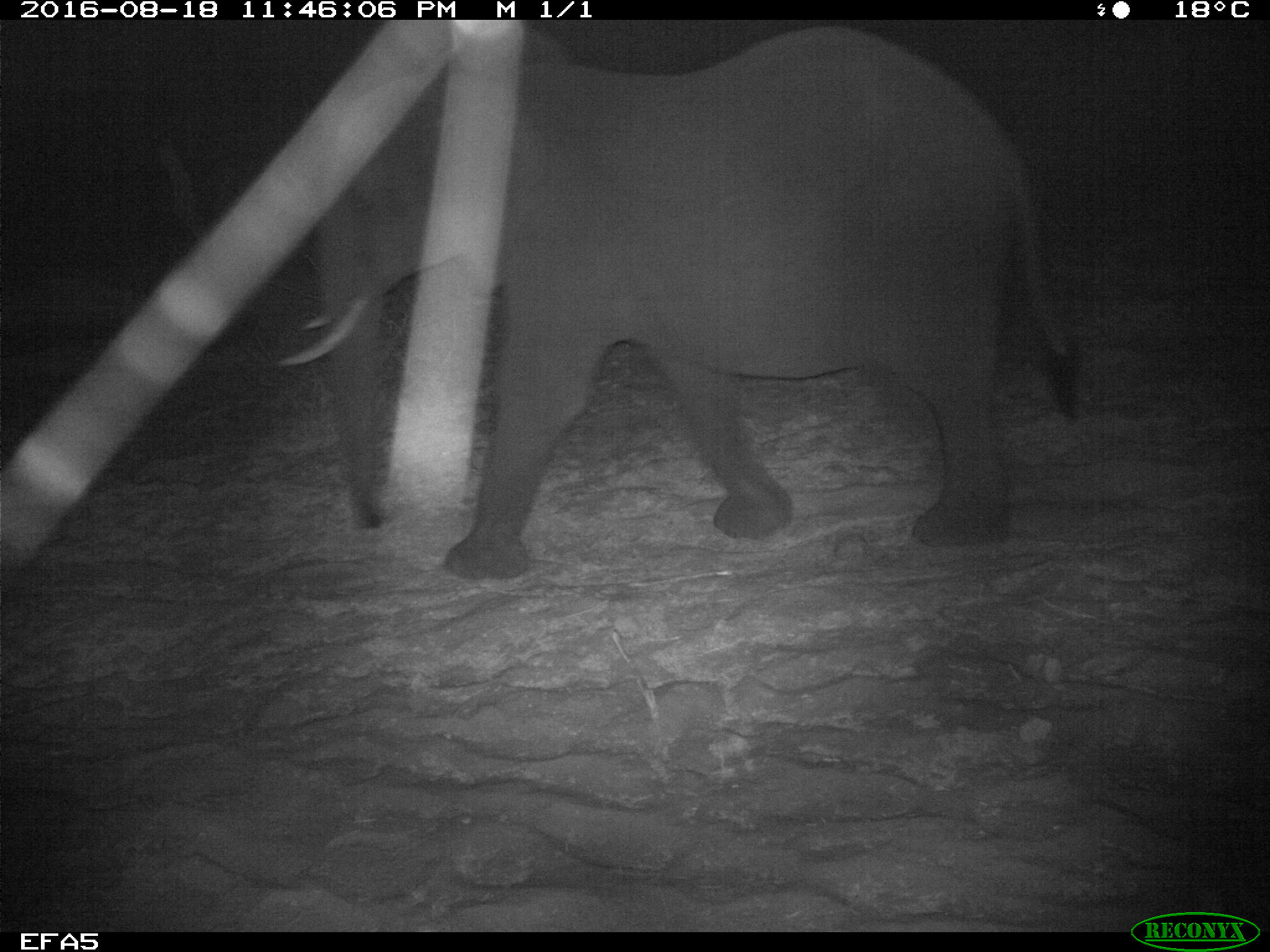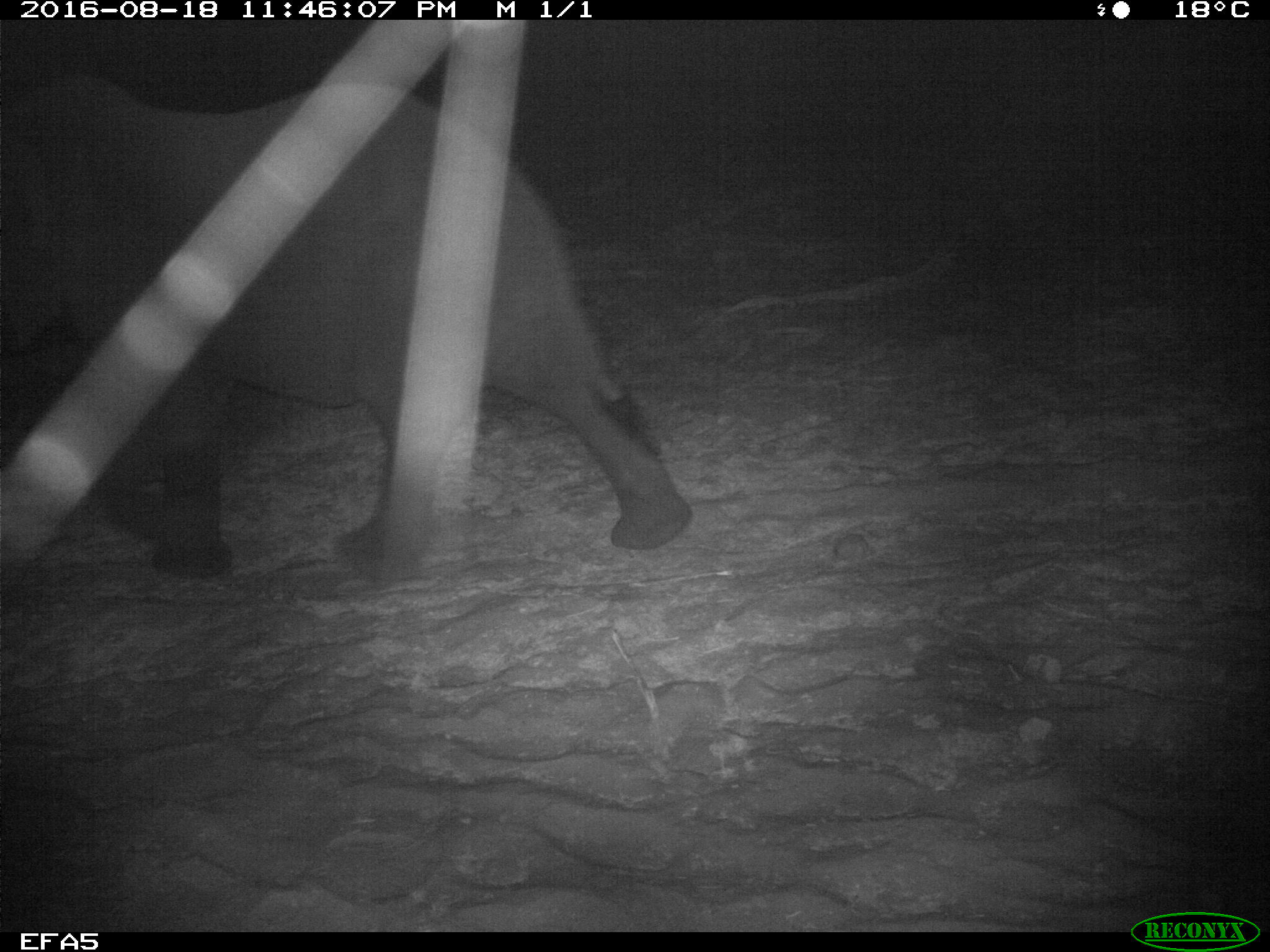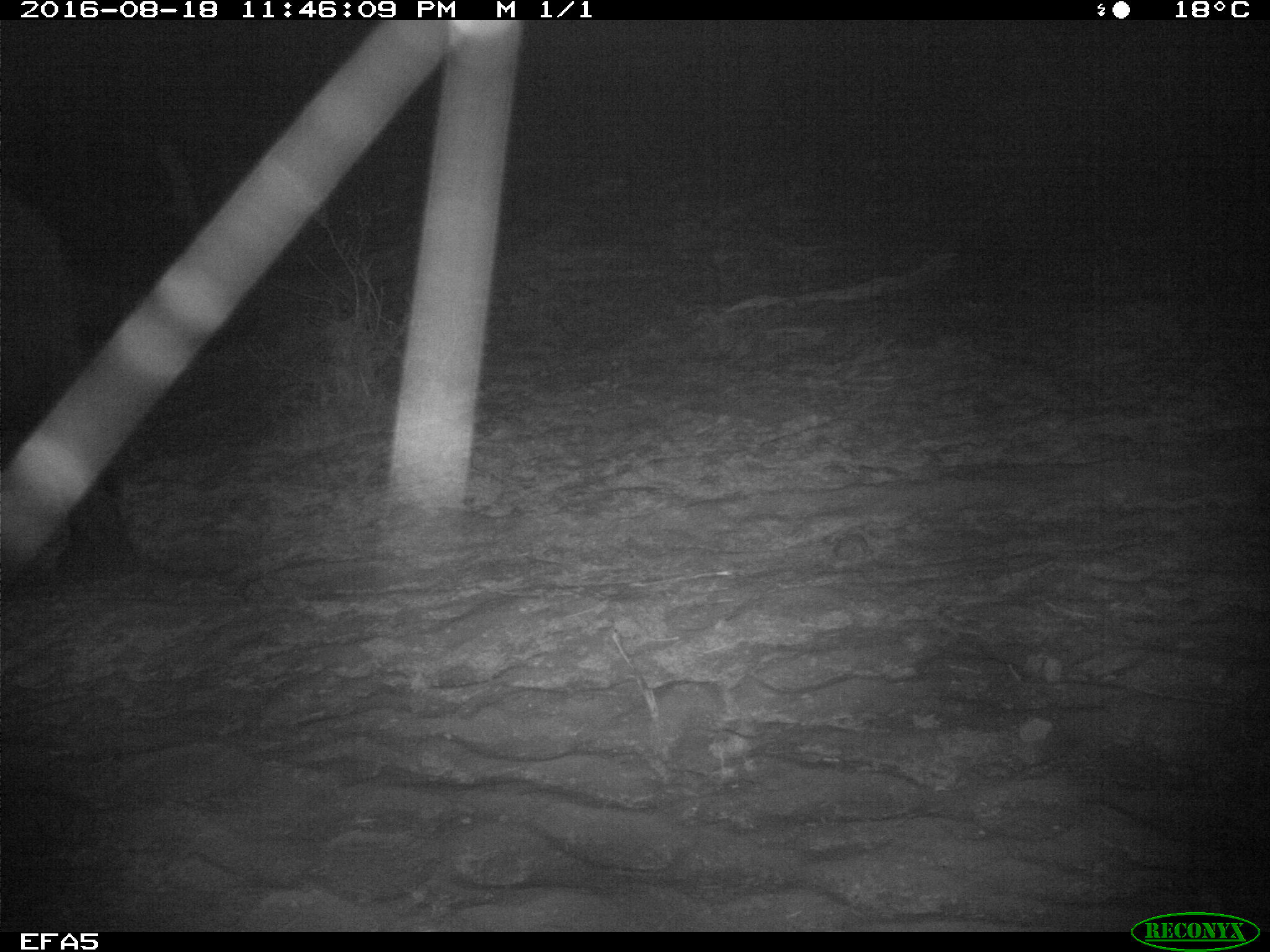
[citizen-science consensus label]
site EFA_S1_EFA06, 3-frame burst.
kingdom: Animalia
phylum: Chordata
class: Mammalia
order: Proboscidea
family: Elephantidae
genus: Loxodonta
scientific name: Loxodonta africana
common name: african bush elephant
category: elephant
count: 1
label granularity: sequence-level